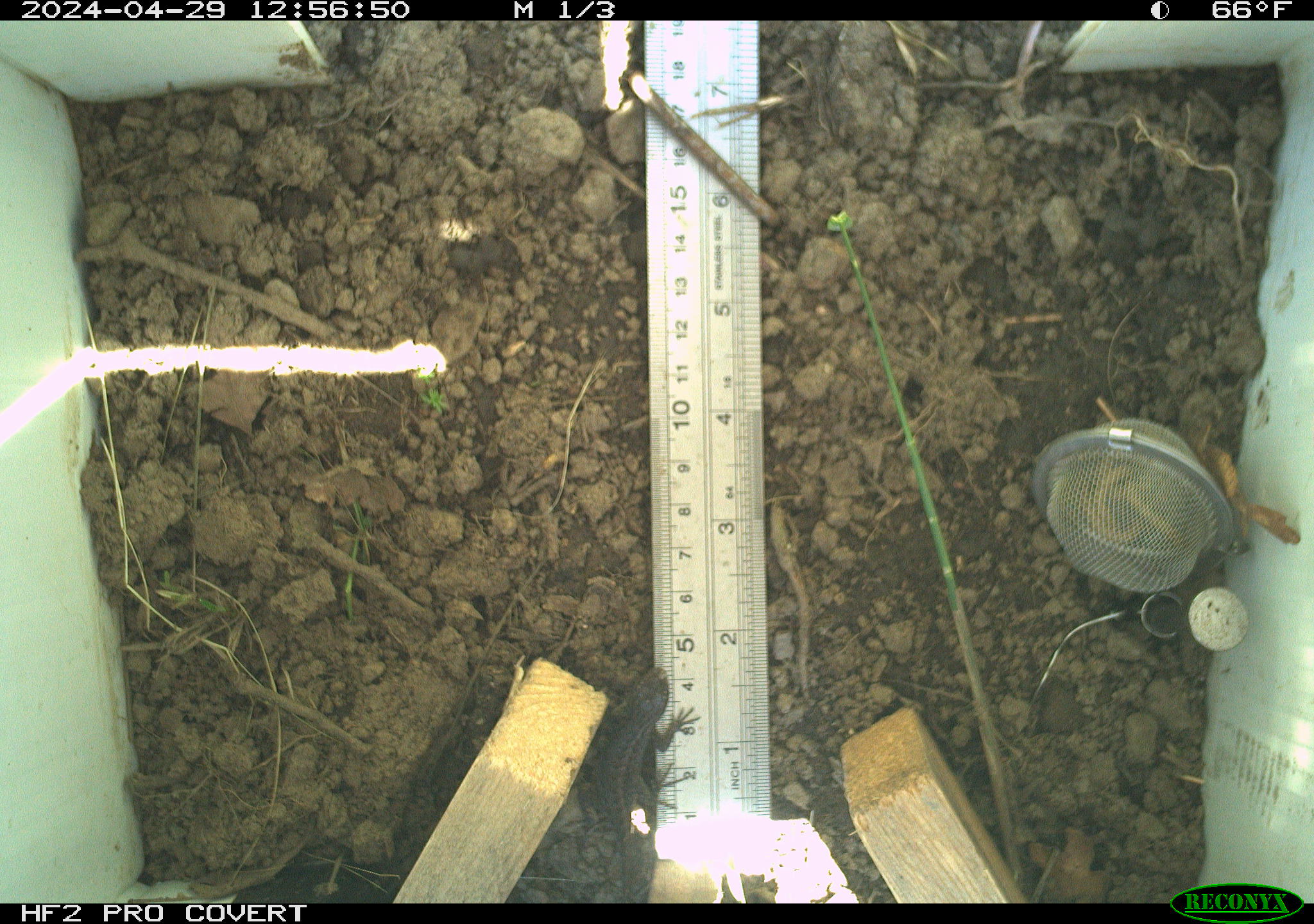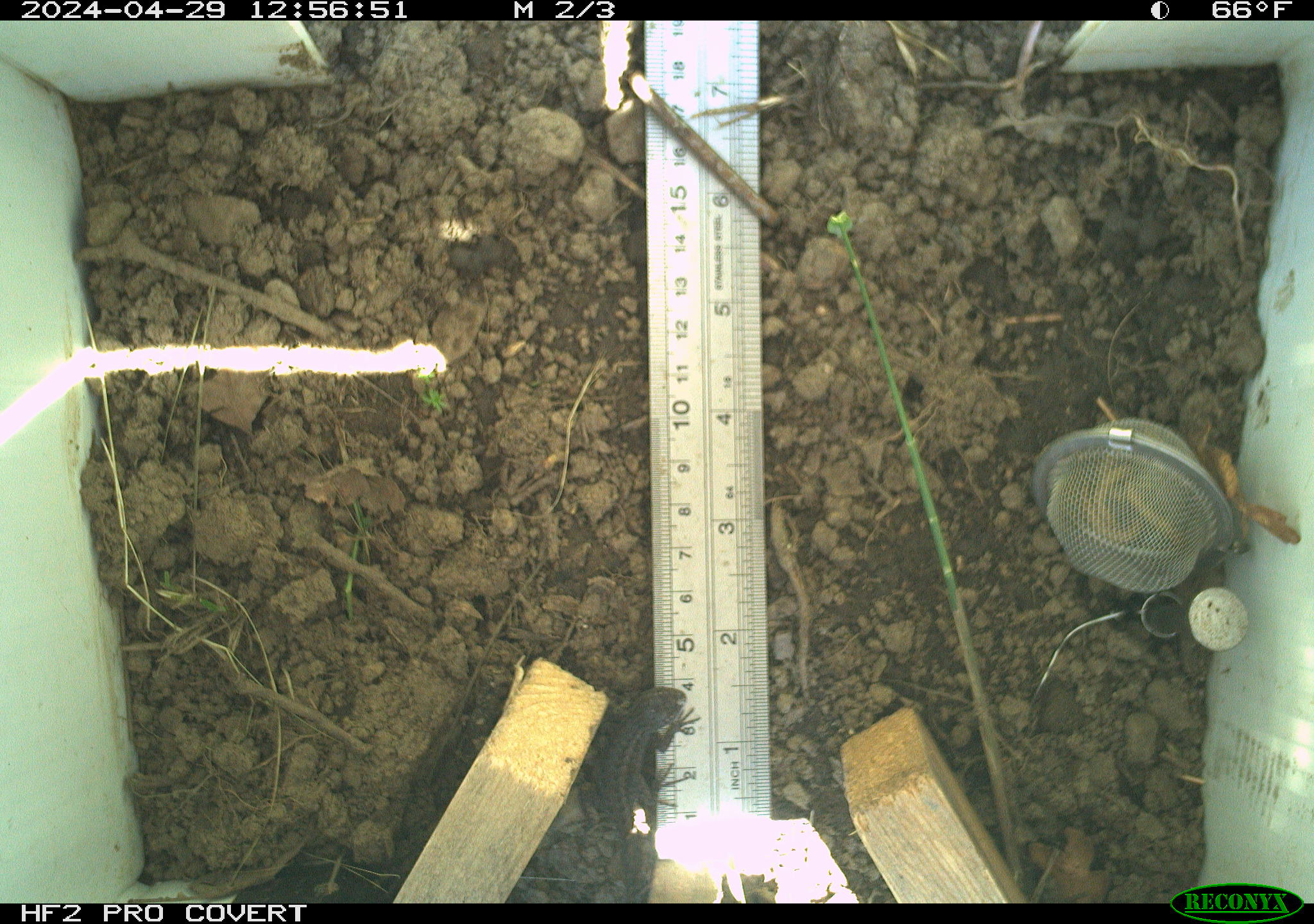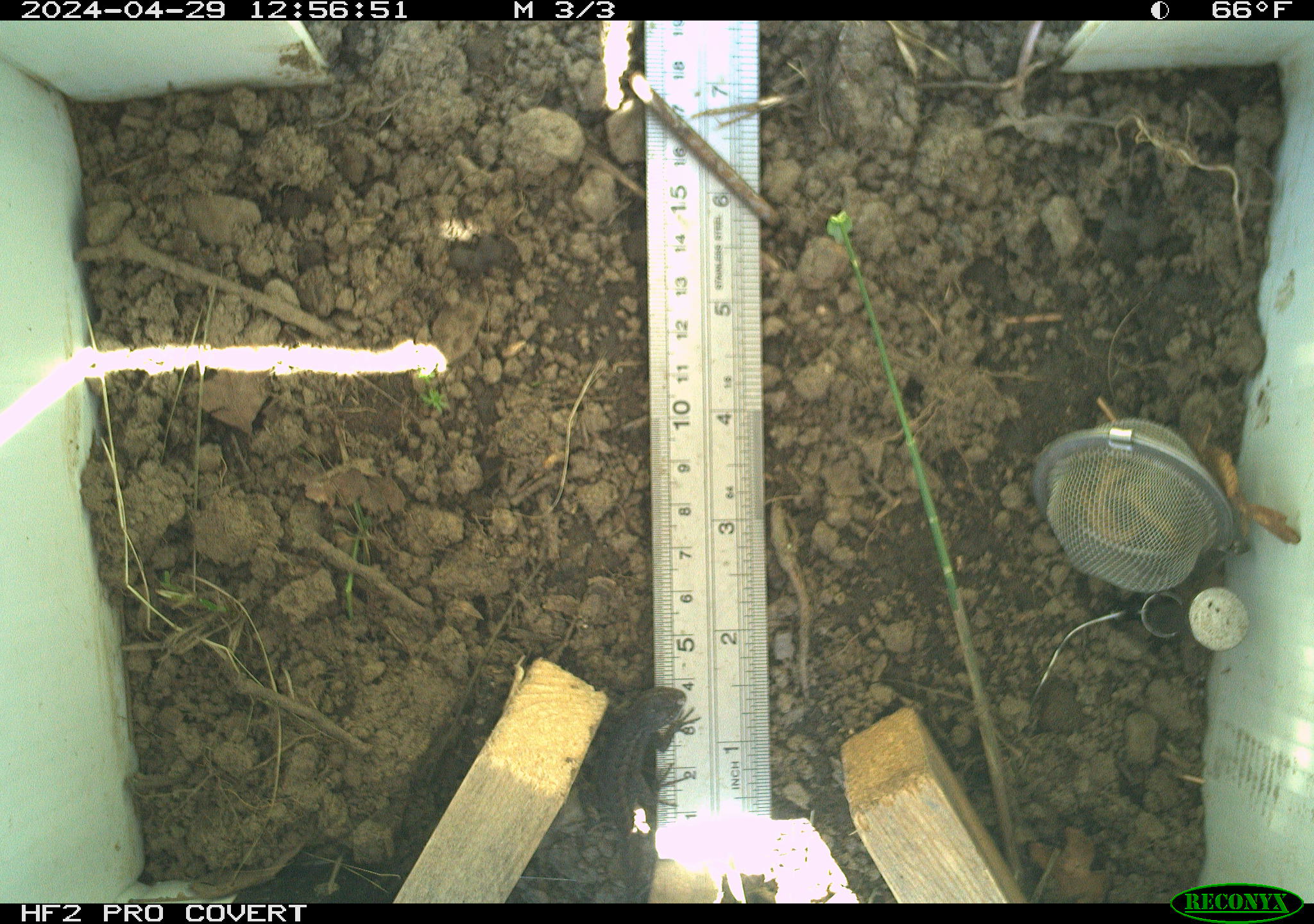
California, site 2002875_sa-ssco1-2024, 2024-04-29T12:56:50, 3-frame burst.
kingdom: Animalia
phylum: Chordata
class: Reptilia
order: Squamata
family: Phrynosomatidae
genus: Sceloporus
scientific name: Sceloporus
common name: spiny lizards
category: sceloporus species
Sceloporus species (spiny lizards) (Sceloporus).